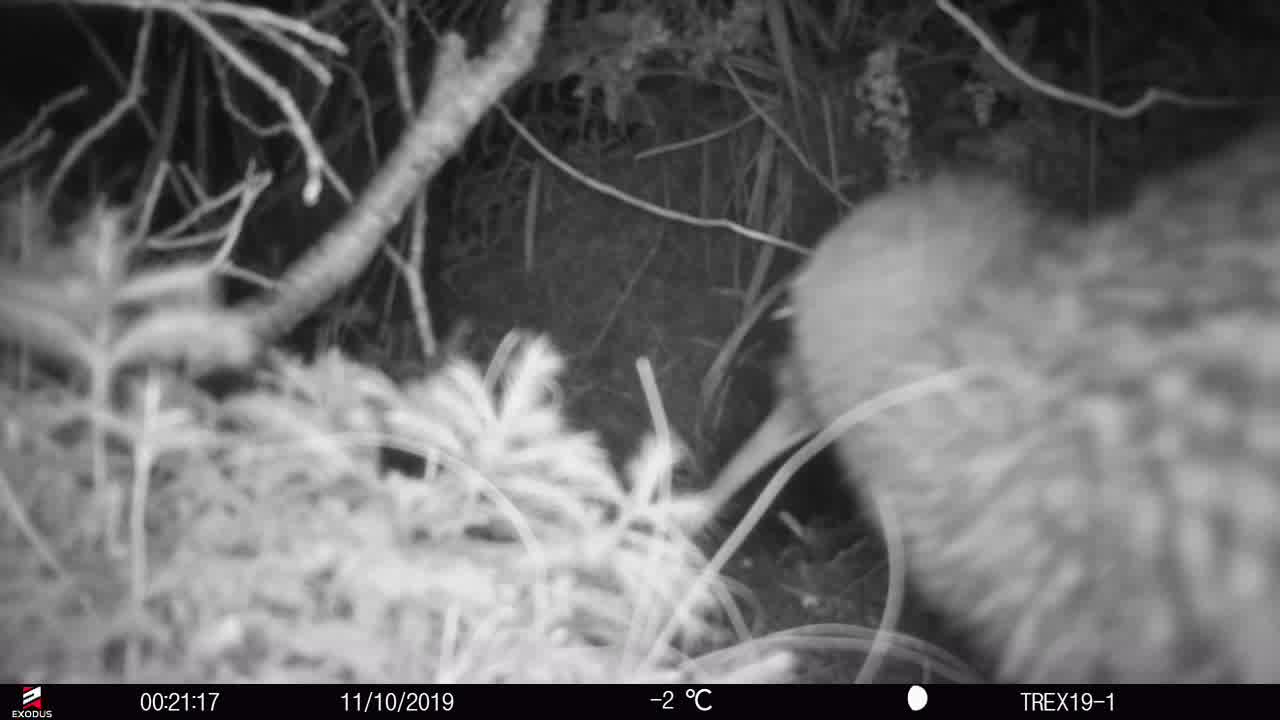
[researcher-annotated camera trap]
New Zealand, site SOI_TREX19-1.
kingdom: Animalia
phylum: Chordata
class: Aves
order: Apterygiformes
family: Apterygidae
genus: Apteryx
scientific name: Apteryx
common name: kiwi